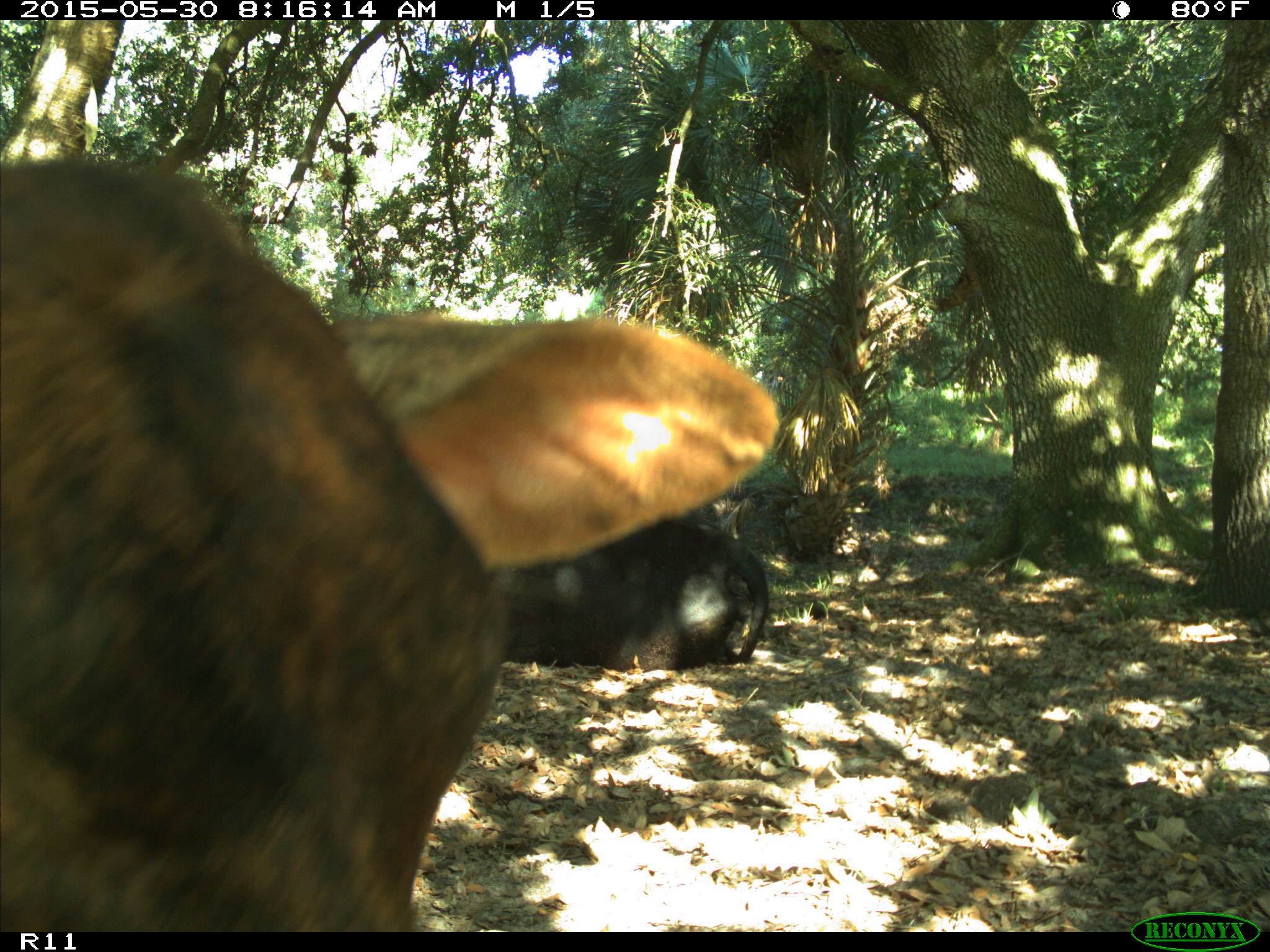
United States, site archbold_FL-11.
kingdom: Animalia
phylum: Chordata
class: Mammalia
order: Artiodactyla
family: Bovidae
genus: Bos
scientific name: Bos taurus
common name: domestic cow